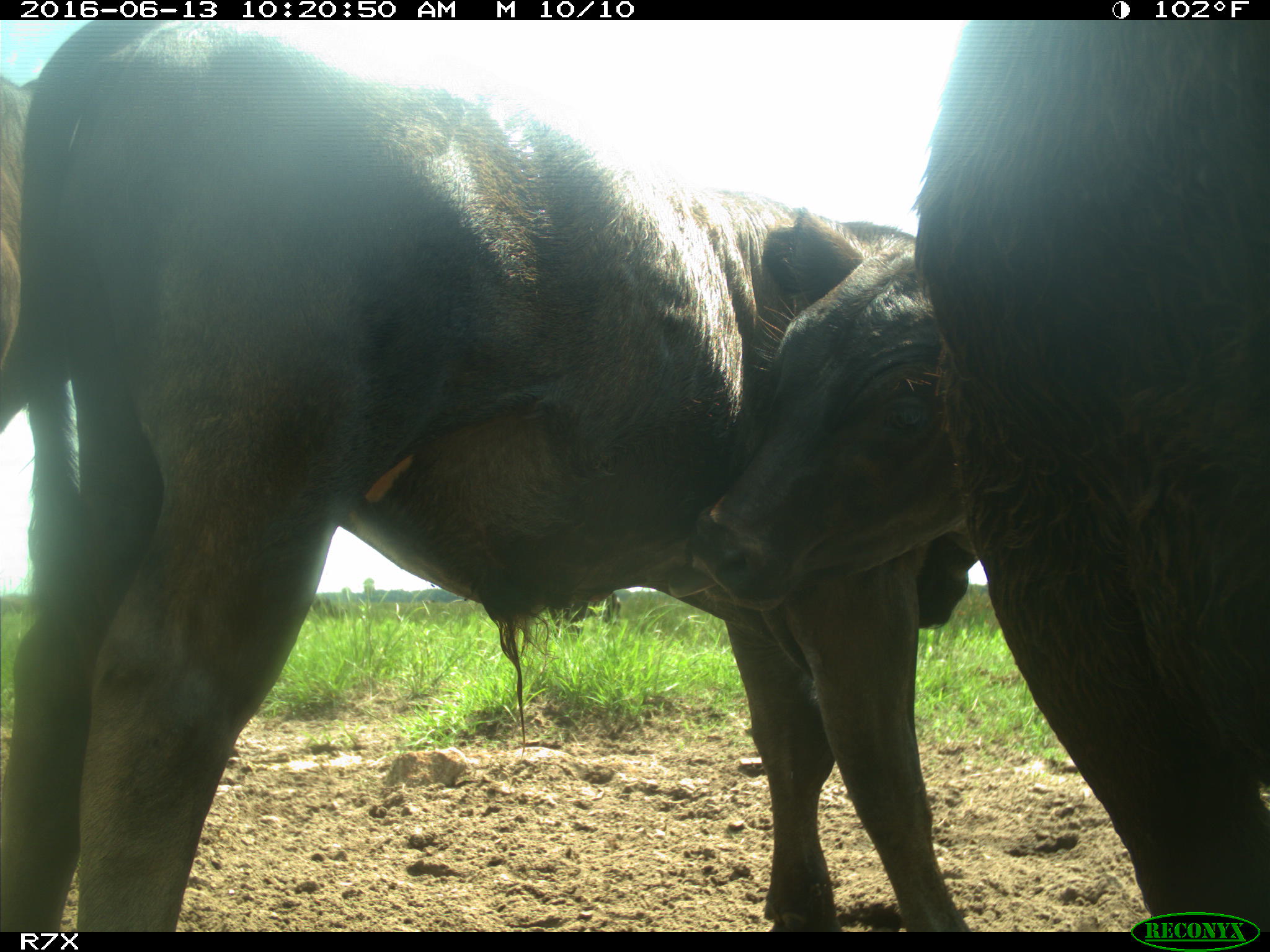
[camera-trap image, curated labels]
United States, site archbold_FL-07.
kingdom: Animalia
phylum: Chordata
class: Mammalia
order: Artiodactyla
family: Bovidae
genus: Bos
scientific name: Bos taurus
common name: domestic cow